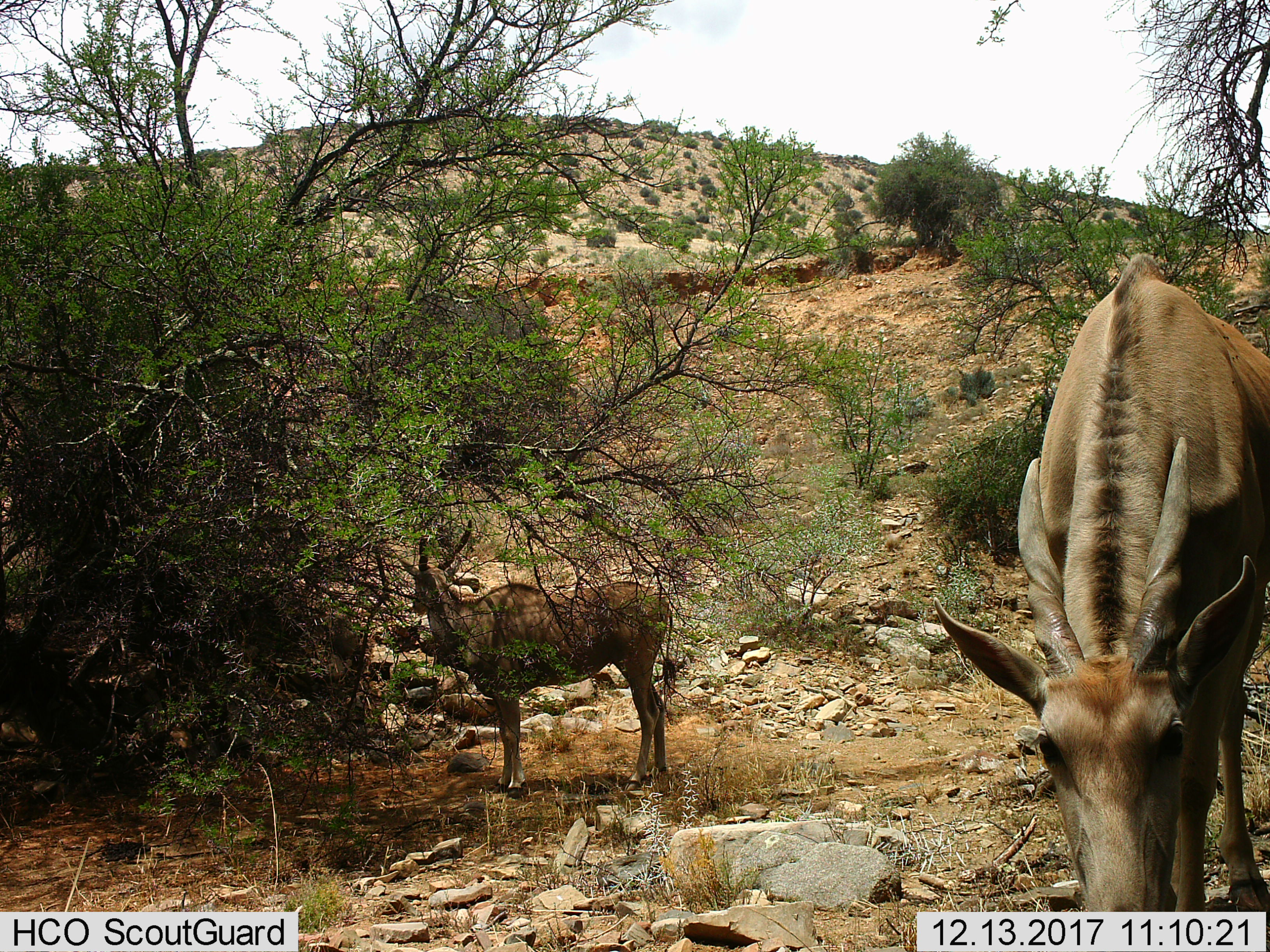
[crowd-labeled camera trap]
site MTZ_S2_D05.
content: unidentified animal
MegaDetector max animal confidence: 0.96